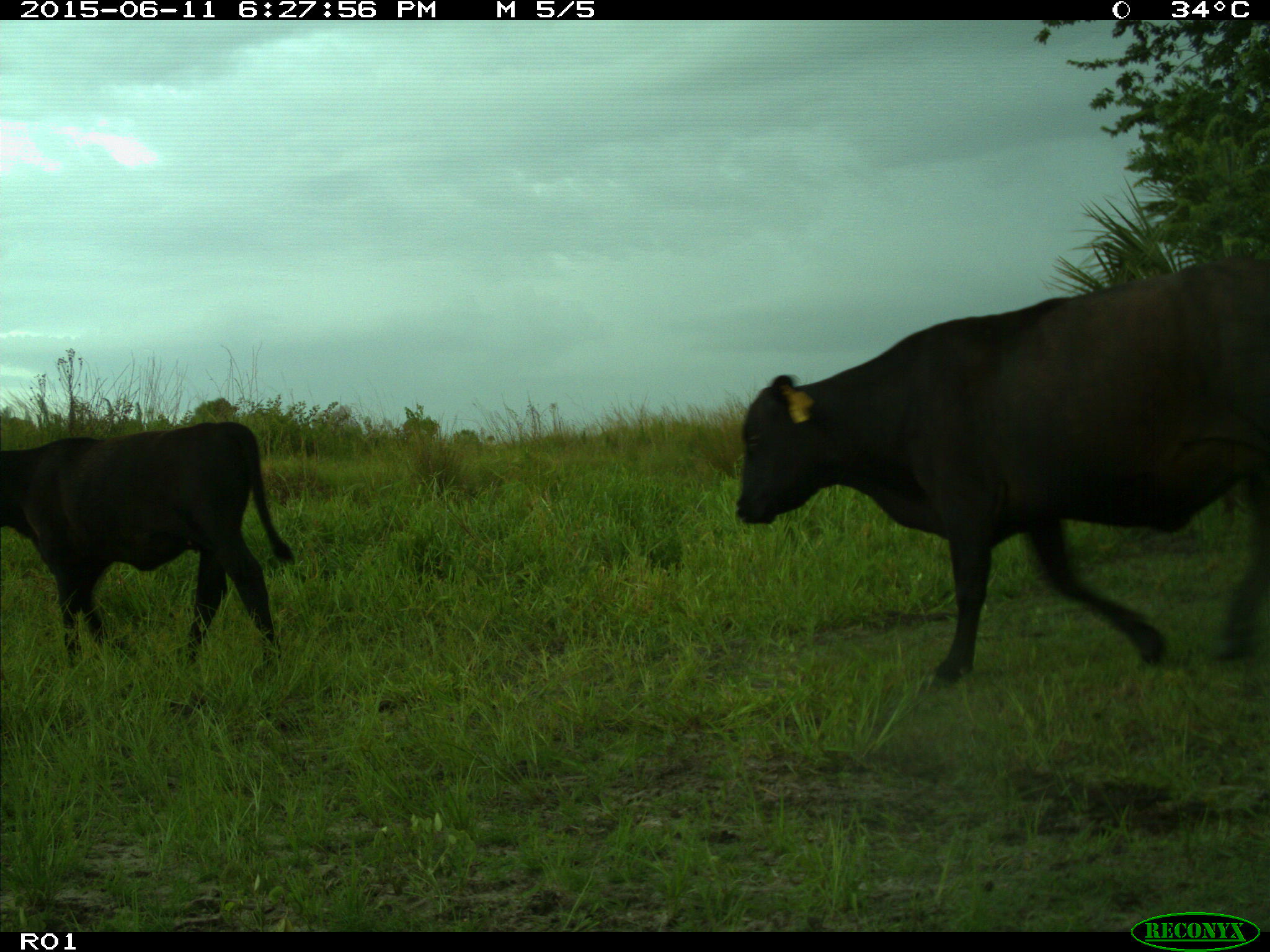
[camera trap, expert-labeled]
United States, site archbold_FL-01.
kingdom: Animalia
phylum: Chordata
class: Mammalia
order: Artiodactyla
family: Bovidae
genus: Bos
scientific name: Bos taurus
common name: domestic cow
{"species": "Bos taurus (domestic cow)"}